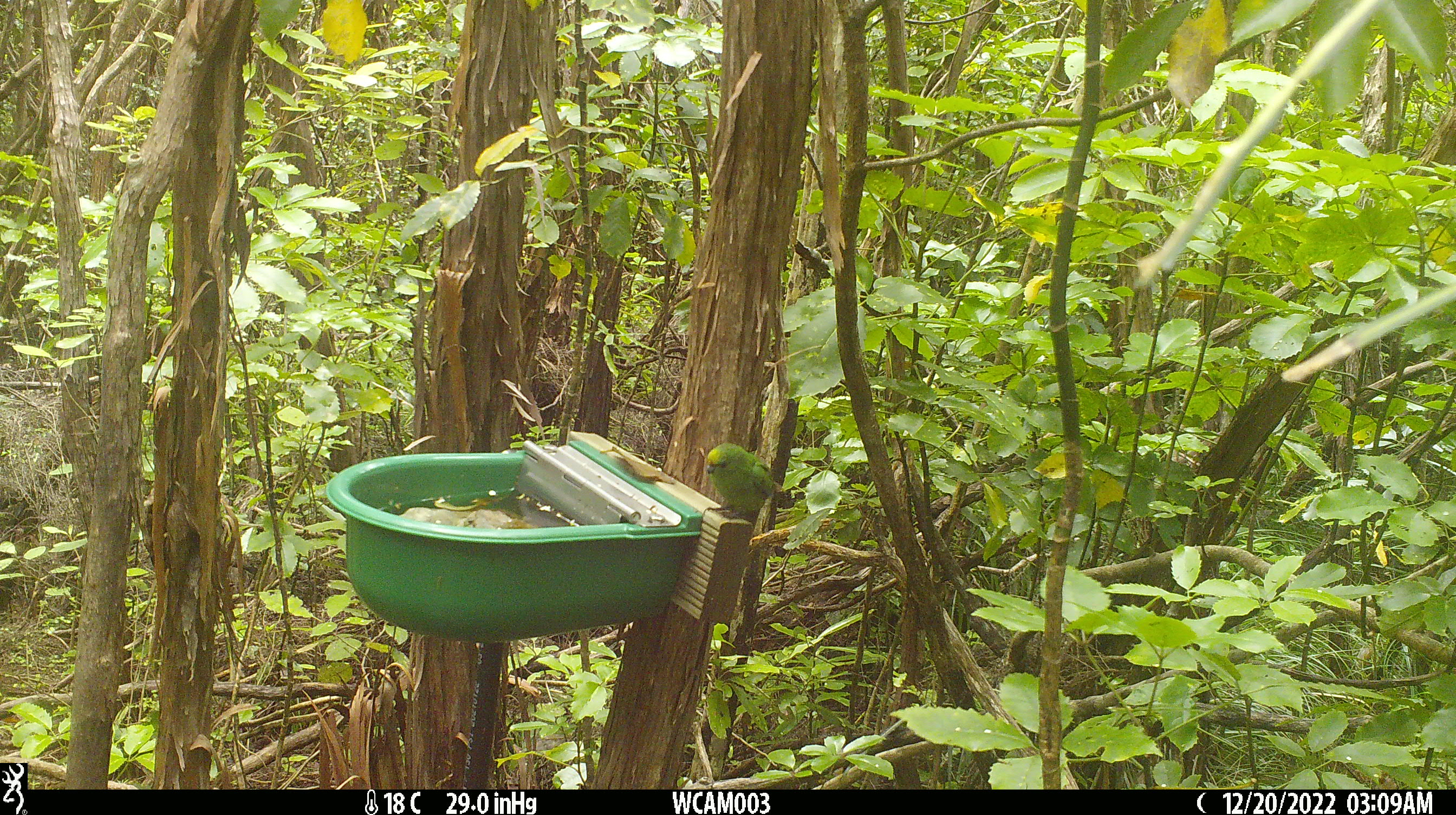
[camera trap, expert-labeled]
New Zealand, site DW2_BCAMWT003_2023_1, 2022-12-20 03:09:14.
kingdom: Animalia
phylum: Chordata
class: Aves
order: Psittaciformes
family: Psittaculidae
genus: Cyanoramphus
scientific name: Cyanoramphus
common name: parakeet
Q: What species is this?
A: Parakeet (Cyanoramphus).